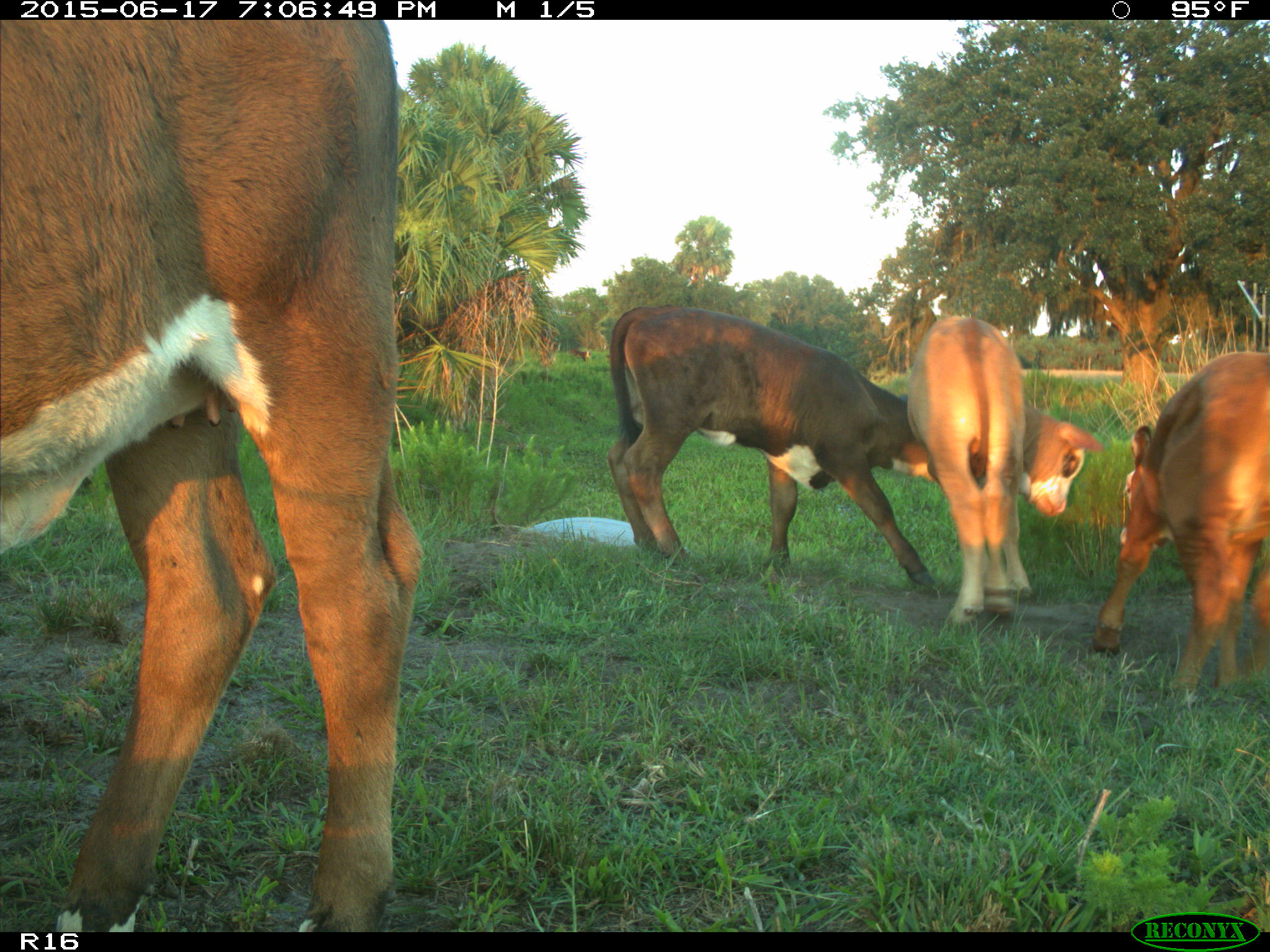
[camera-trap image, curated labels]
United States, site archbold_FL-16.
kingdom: Animalia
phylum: Chordata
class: Mammalia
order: Artiodactyla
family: Bovidae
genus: Bos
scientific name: Bos taurus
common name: domestic cow